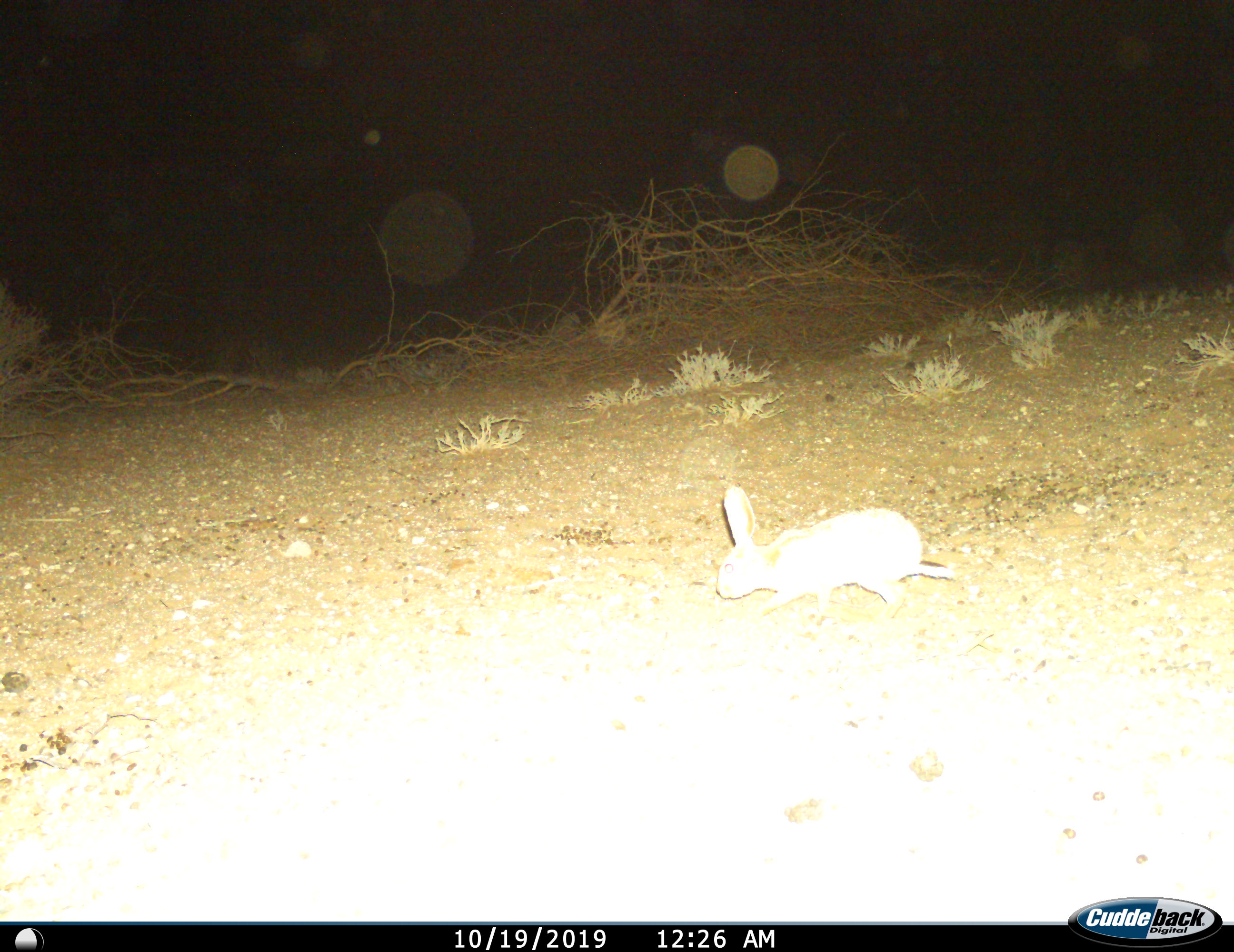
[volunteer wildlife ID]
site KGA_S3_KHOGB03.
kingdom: Animalia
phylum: Chordata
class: Mammalia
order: Lagomorpha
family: Leporidae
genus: Lepus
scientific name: Lepus capensis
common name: cape hare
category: harecape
Harecape (cape hare) (Lepus capensis), count 1. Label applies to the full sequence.